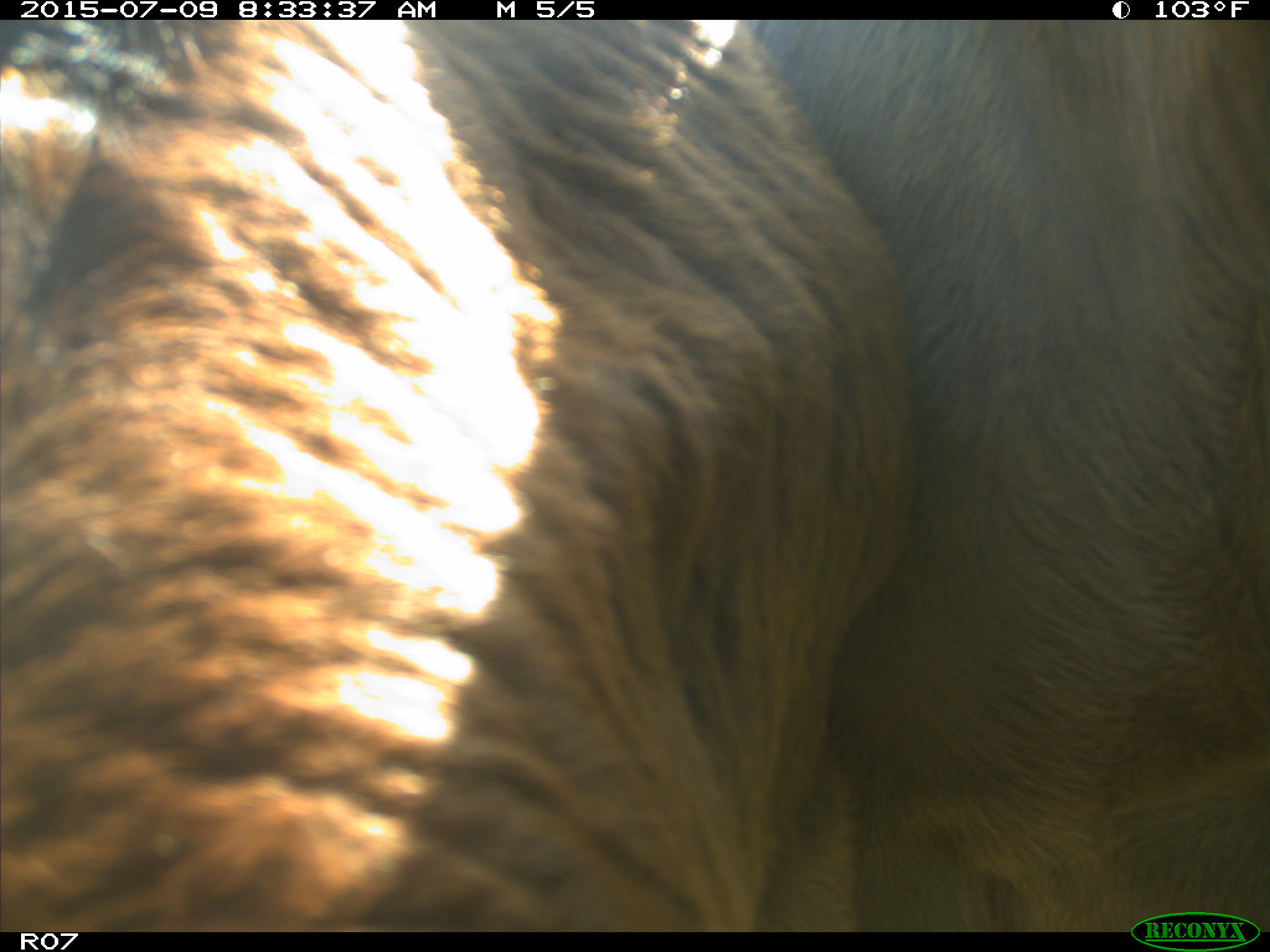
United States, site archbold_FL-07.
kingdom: Animalia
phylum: Chordata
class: Mammalia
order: Artiodactyla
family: Bovidae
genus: Bos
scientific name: Bos taurus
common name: domestic cow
Bos taurus (domestic cow).